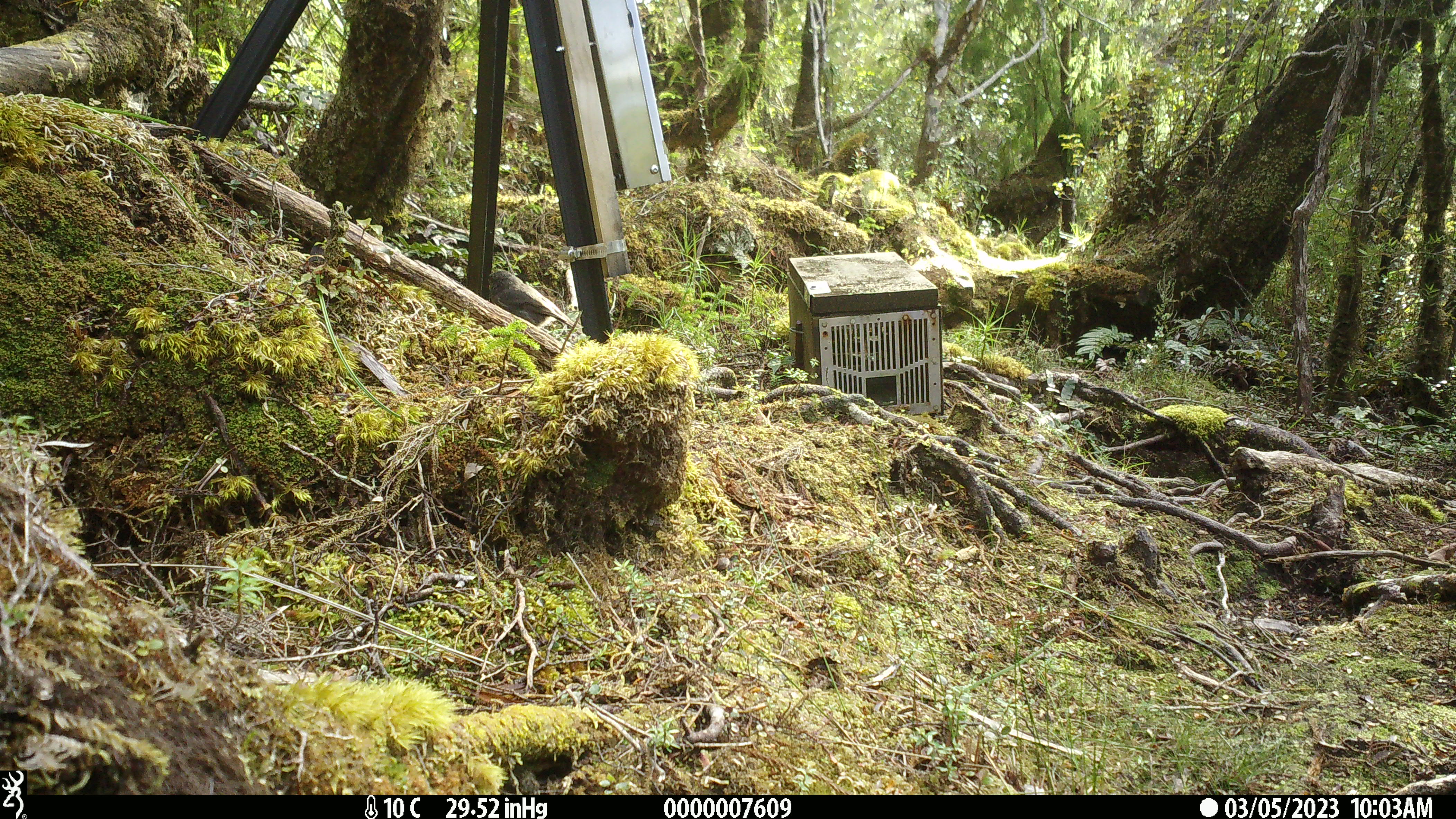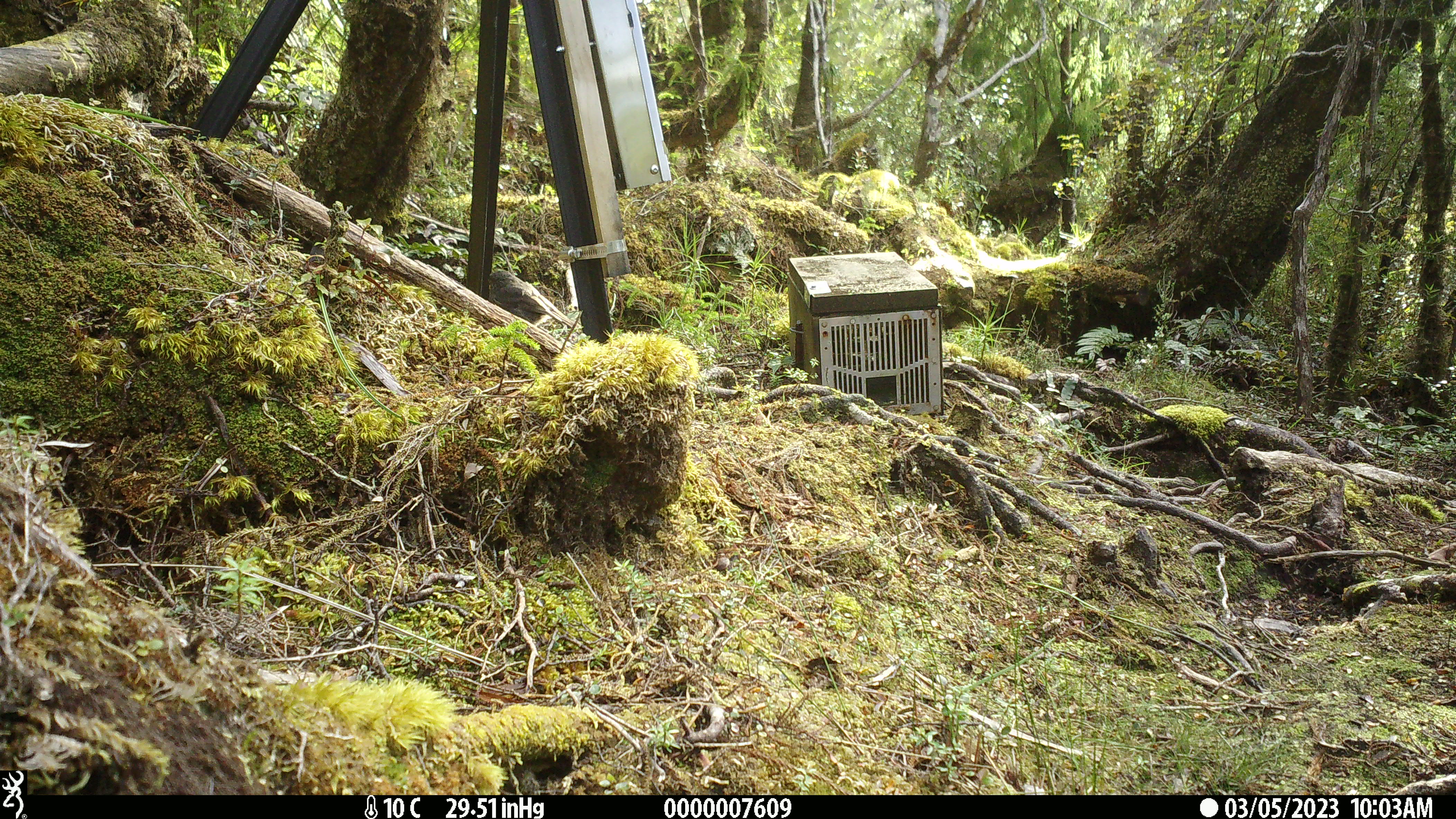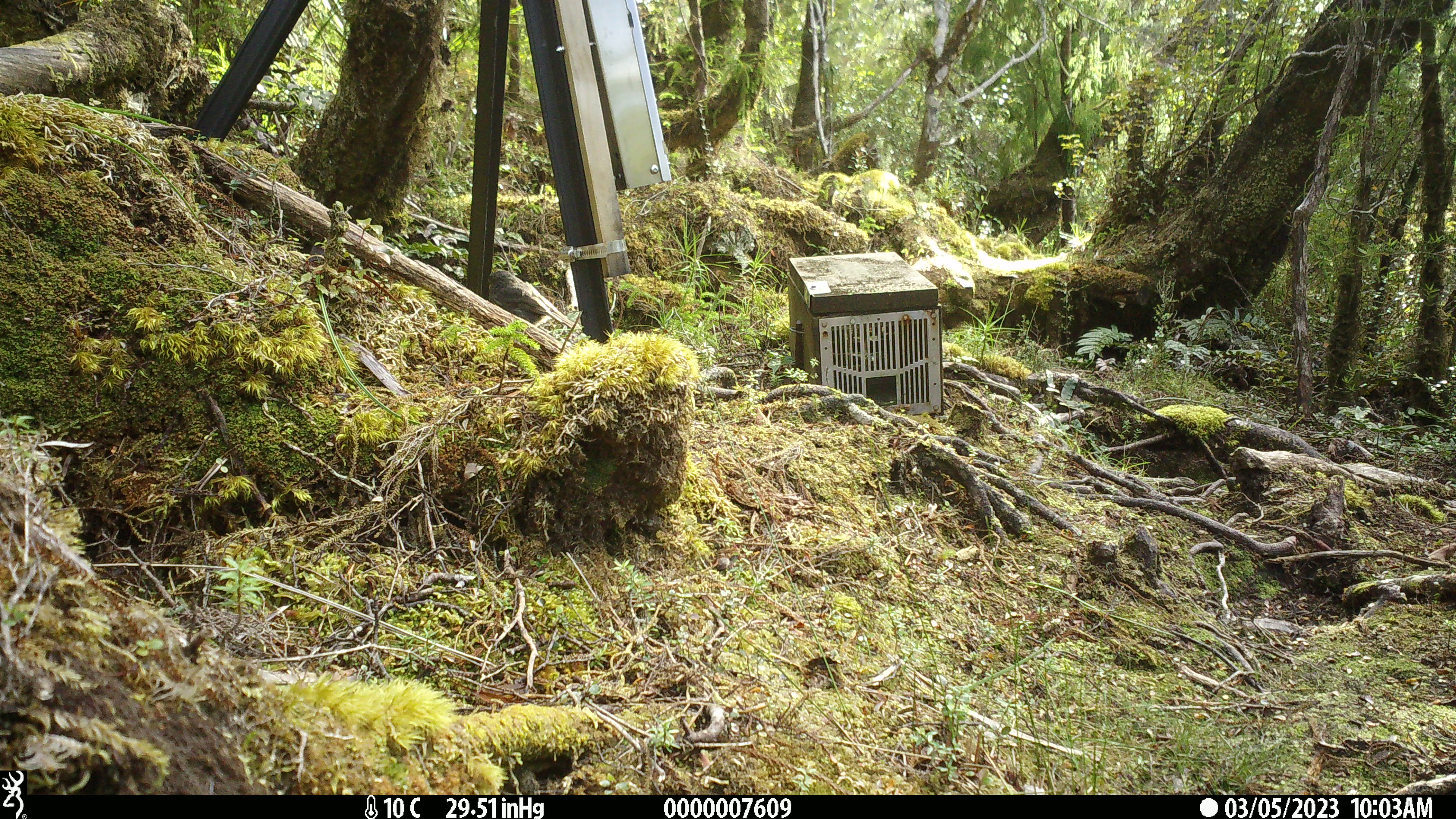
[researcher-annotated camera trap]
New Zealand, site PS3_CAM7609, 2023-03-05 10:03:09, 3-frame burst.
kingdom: Animalia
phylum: Chordata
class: Aves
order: Passeriformes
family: Petroicidae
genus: Petroica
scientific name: Petroica australis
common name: new zealand robin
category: robin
Robin (new zealand robin) (Petroica australis).